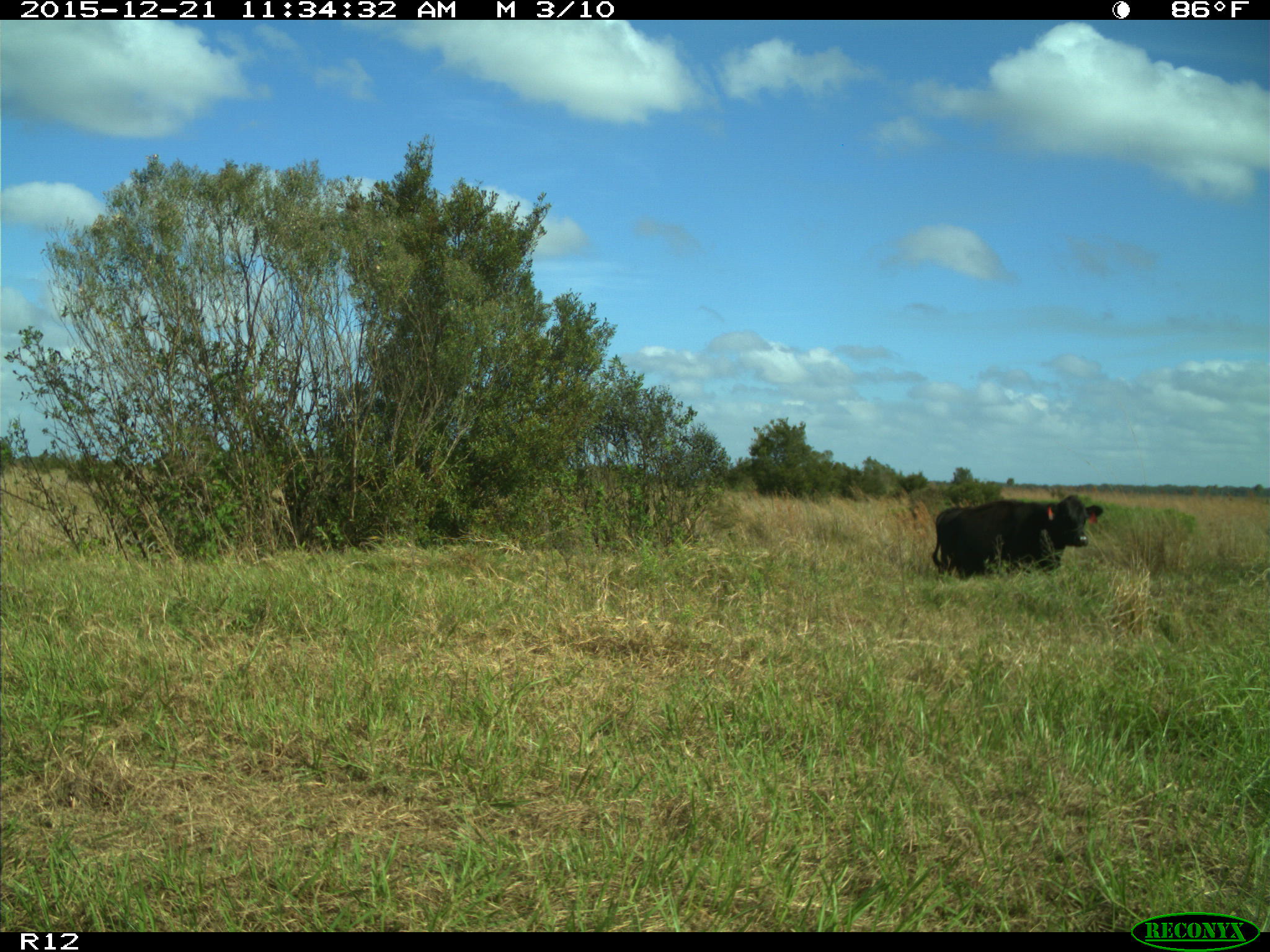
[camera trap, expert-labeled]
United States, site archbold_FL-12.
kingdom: Animalia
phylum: Chordata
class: Mammalia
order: Artiodactyla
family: Bovidae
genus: Bos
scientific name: Bos taurus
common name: domestic cow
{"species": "Bos taurus (domestic cow)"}